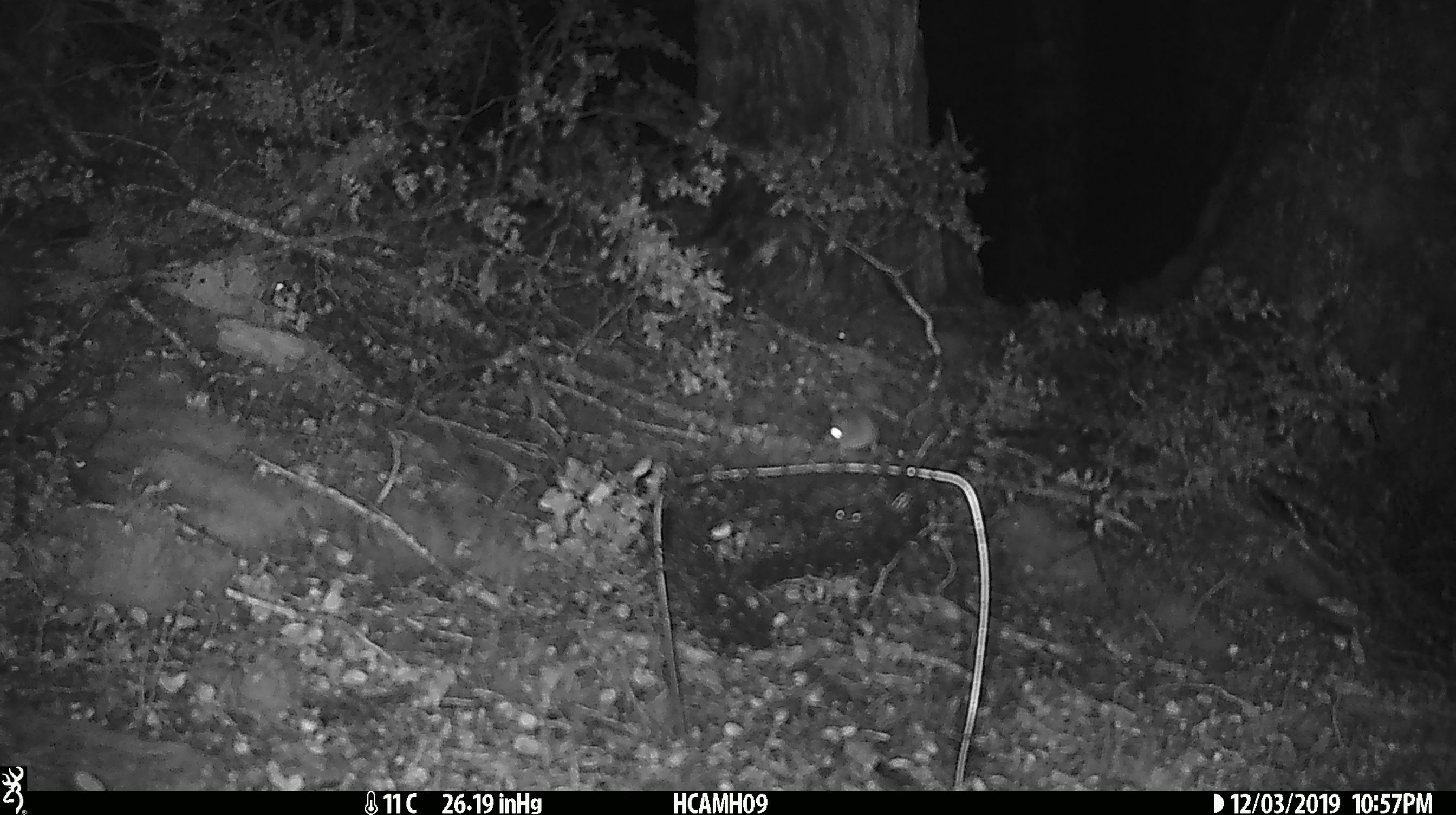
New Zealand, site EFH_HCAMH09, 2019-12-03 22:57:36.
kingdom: Animalia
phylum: Chordata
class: Mammalia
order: Rodentia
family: Muridae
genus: Mus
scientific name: Mus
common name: mouse